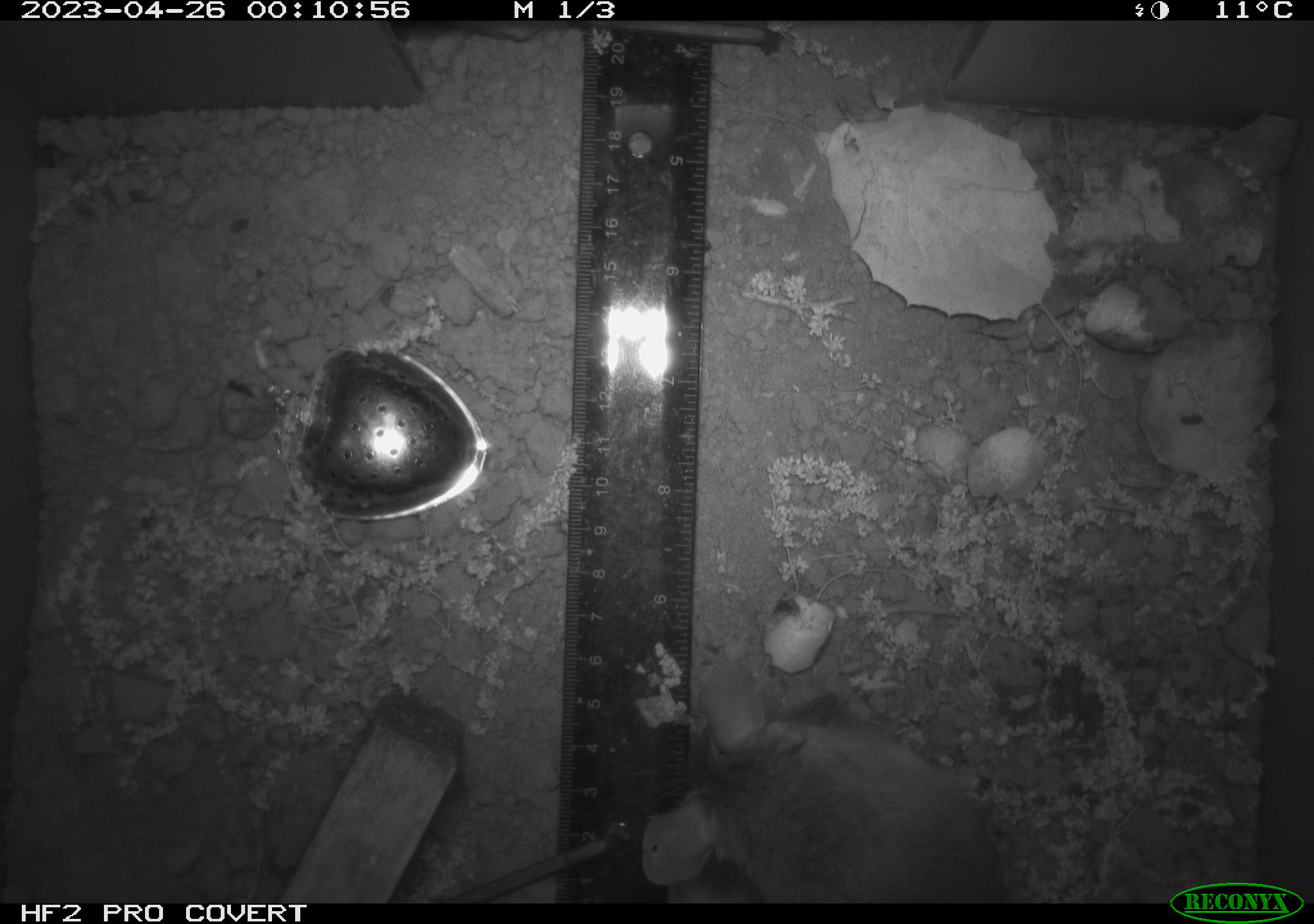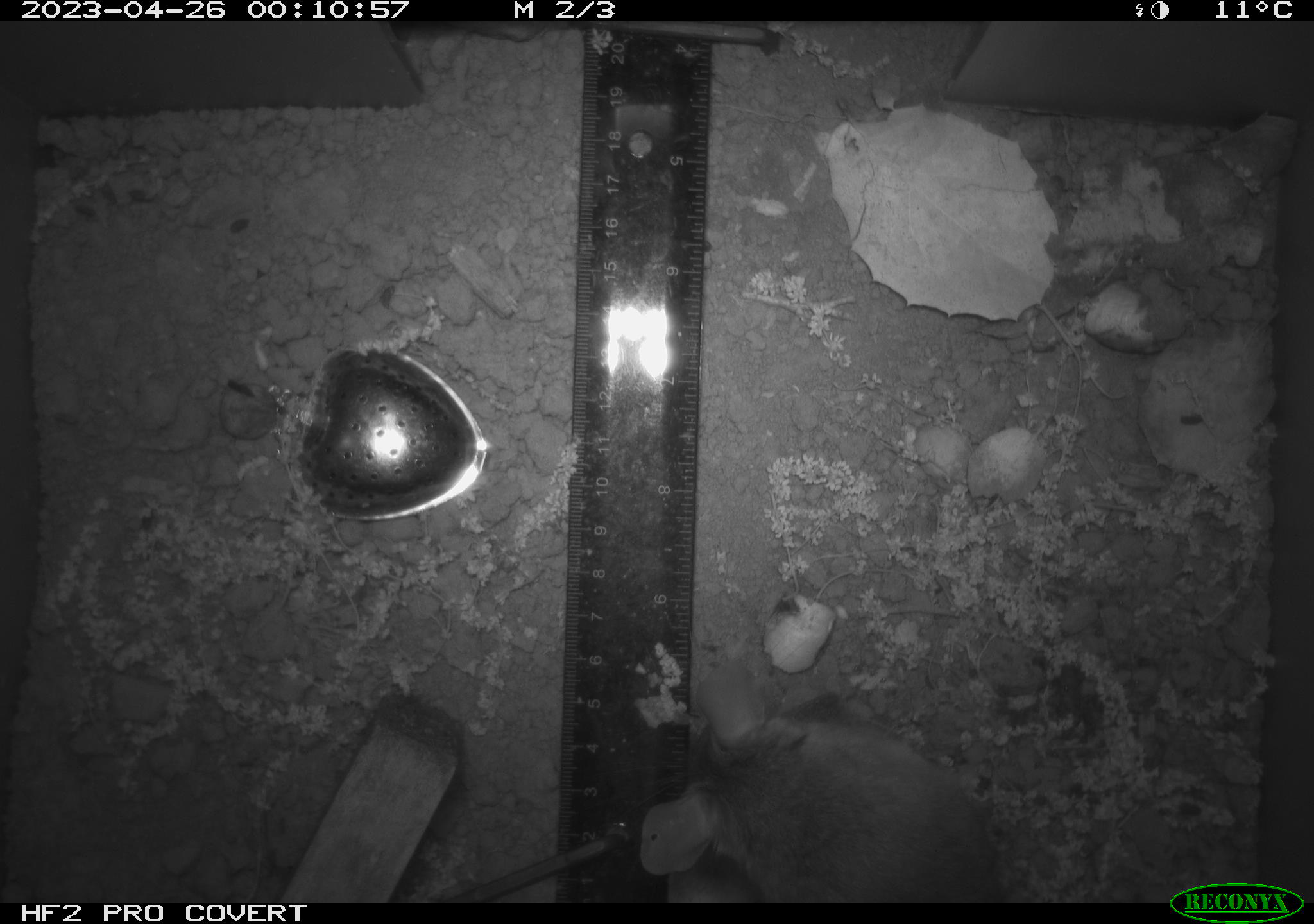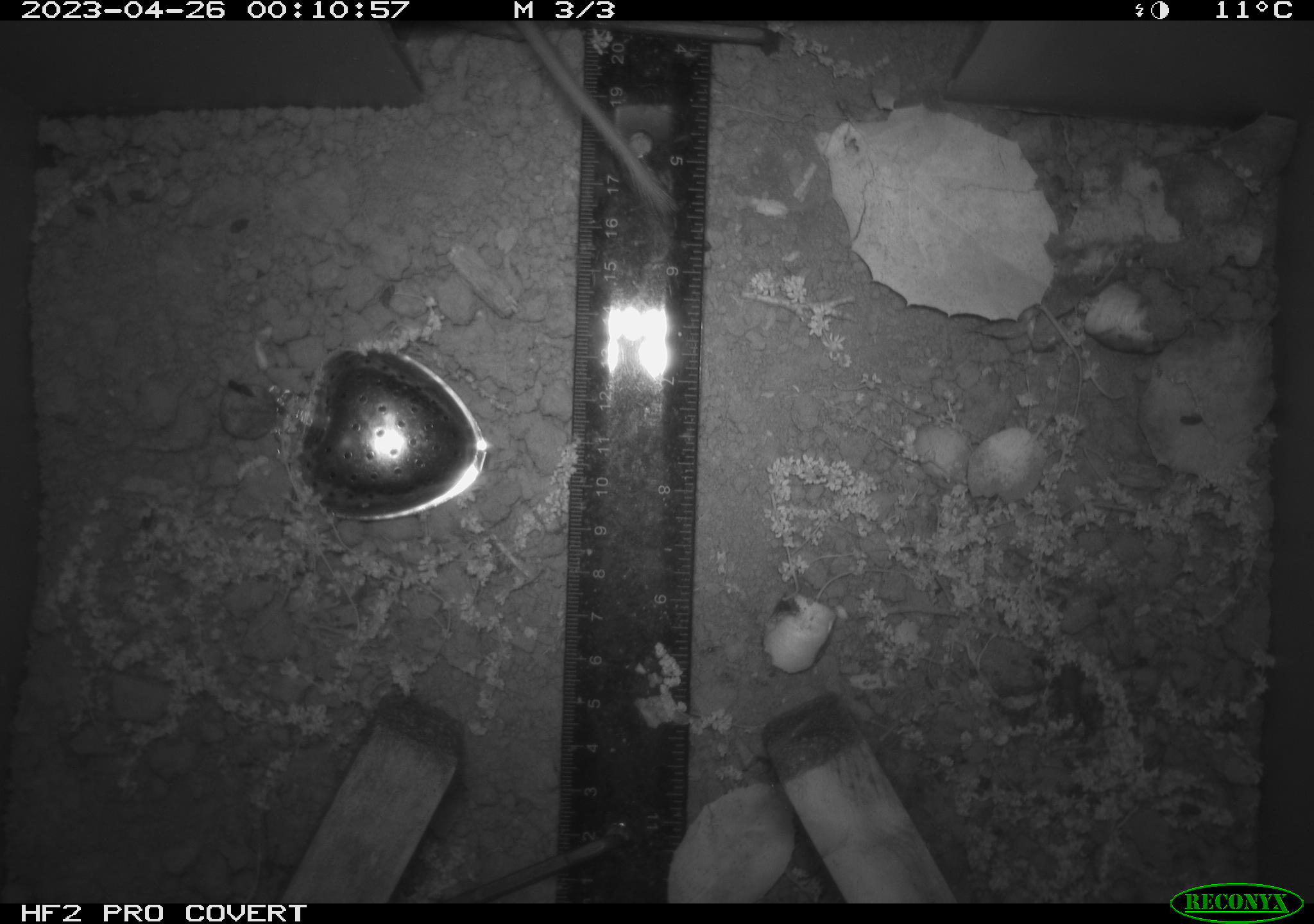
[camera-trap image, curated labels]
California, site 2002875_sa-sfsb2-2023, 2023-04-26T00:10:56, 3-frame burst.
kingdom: Animalia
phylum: Chordata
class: Mammalia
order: Rodentia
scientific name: Rodentia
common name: mouse species